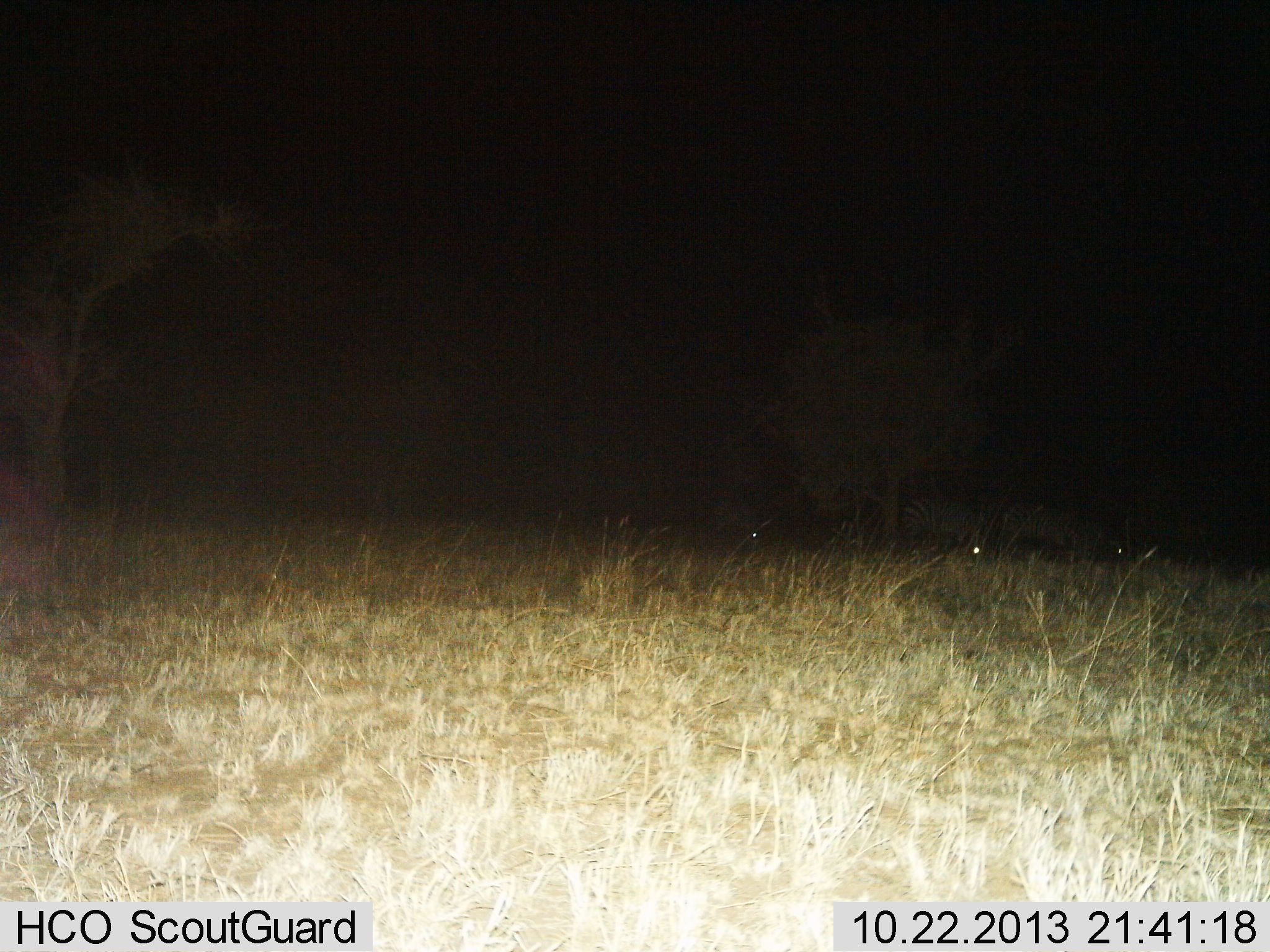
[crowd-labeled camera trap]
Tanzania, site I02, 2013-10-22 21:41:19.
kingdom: Animalia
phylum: Chordata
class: Mammalia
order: Perissodactyla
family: Equidae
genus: Equus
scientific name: Equus quagga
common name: plains zebra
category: zebra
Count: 3.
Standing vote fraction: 50%.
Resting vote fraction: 10%.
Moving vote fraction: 0%.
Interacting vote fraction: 0%.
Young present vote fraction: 0%.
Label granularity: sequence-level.